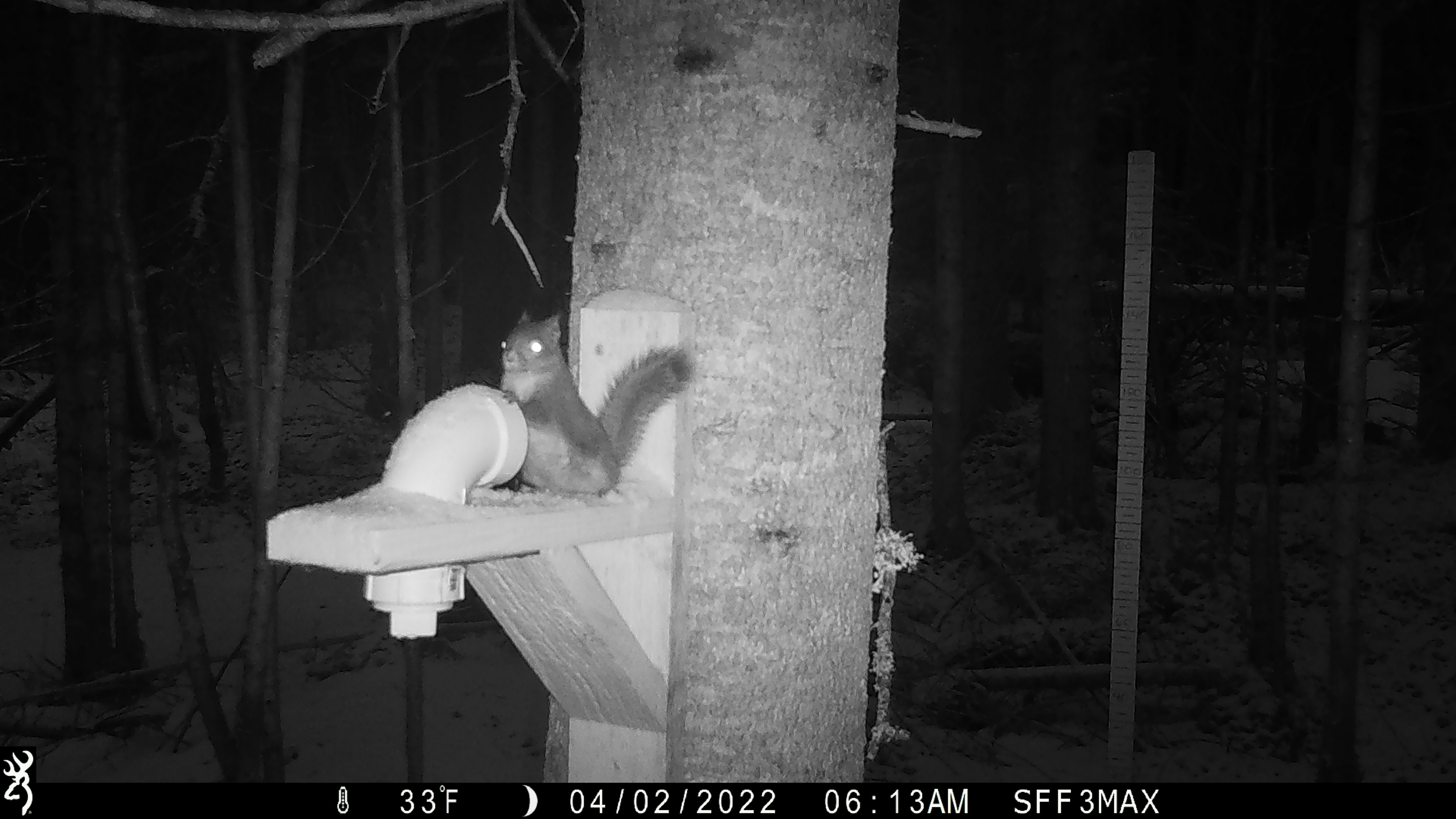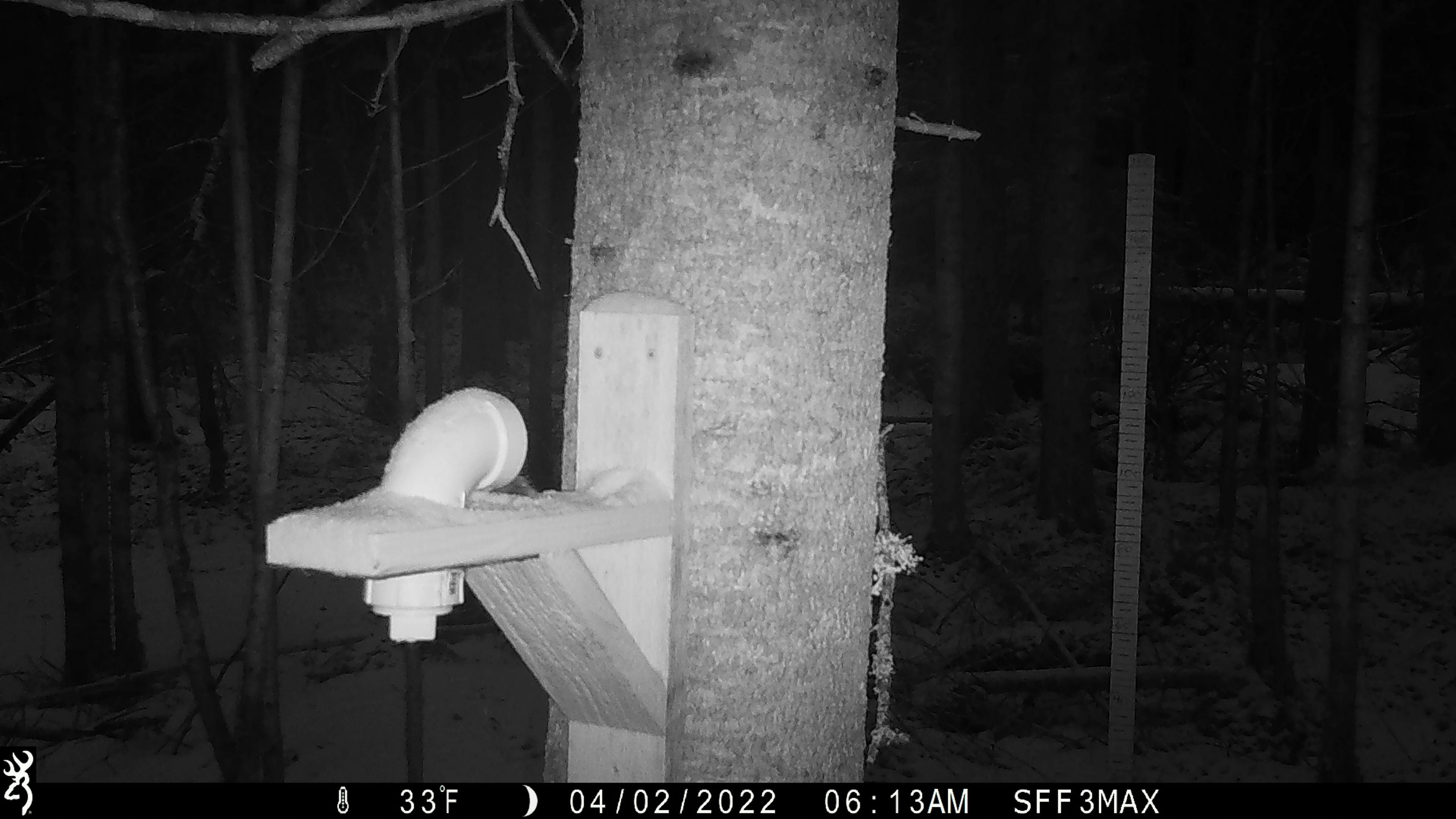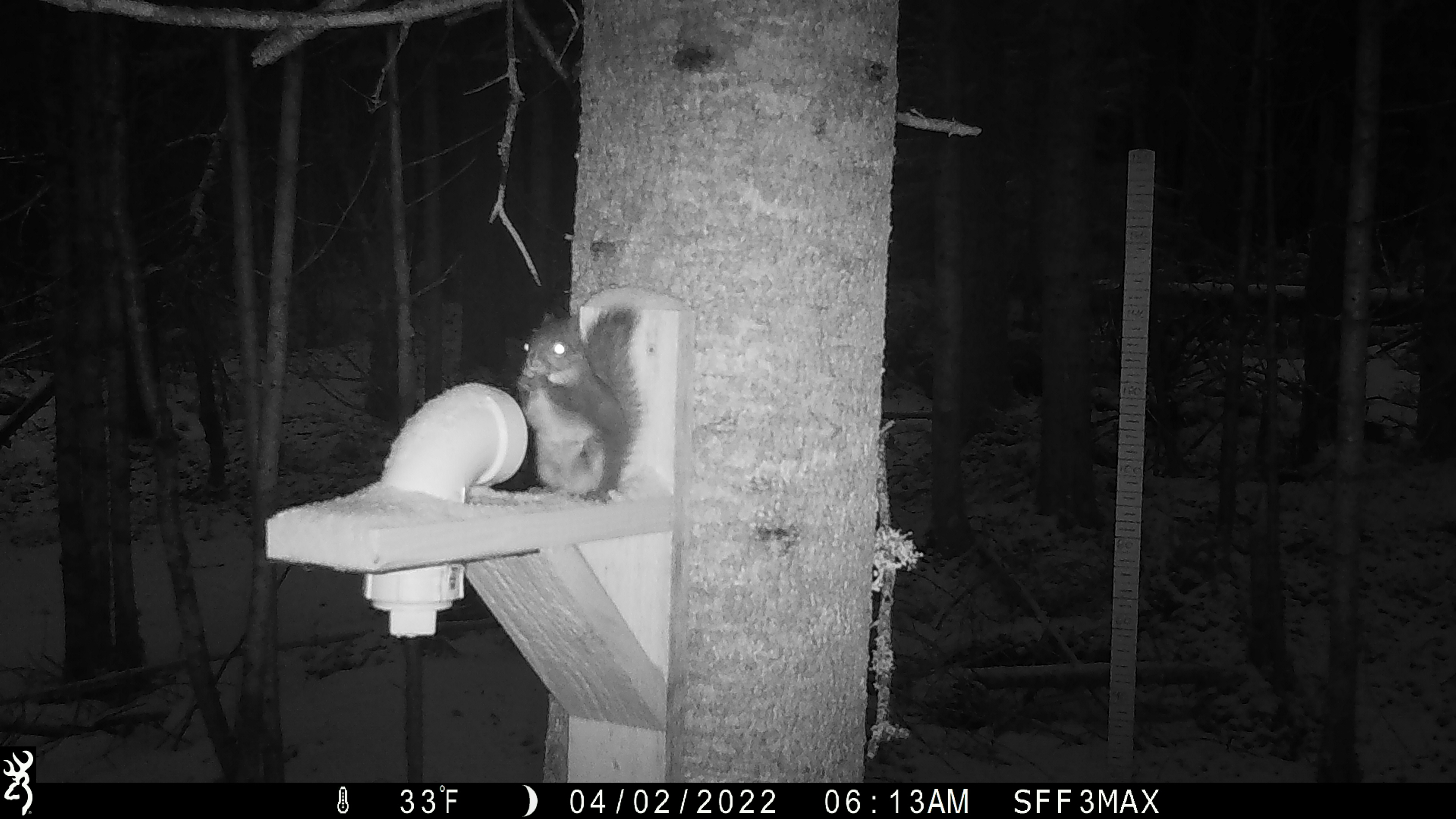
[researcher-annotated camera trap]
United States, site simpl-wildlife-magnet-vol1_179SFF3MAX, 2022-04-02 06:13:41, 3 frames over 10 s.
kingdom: Animalia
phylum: Chordata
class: Mammalia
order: Rodentia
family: Sciuridae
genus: Tamiasciurus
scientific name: Tamiasciurus hudsonicus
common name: red squirrel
Red squirrel (Tamiasciurus hudsonicus).